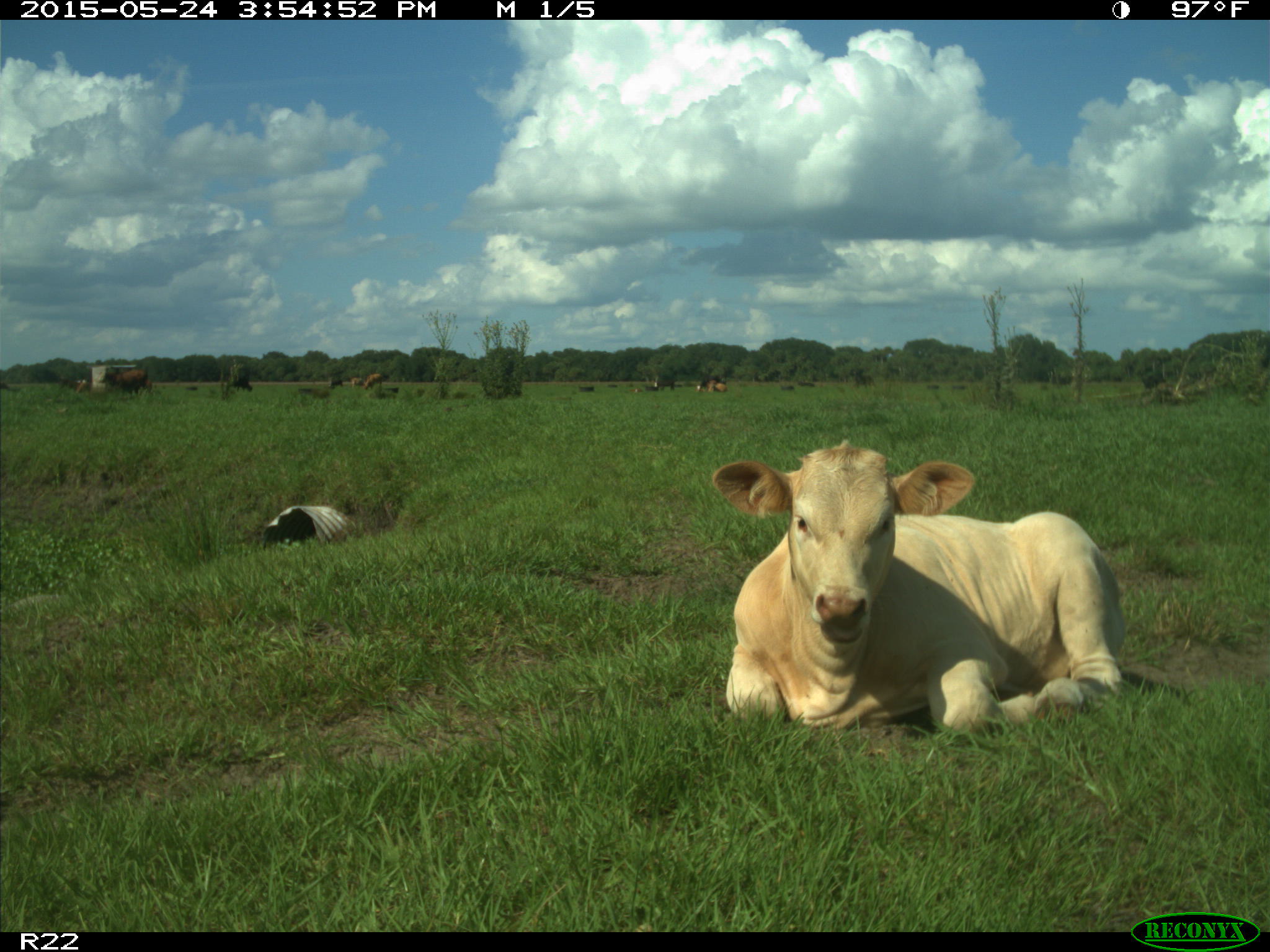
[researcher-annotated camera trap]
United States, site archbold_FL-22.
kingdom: Animalia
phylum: Chordata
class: Mammalia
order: Artiodactyla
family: Bovidae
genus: Bos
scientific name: Bos taurus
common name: domestic cow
Bos taurus (domestic cow).